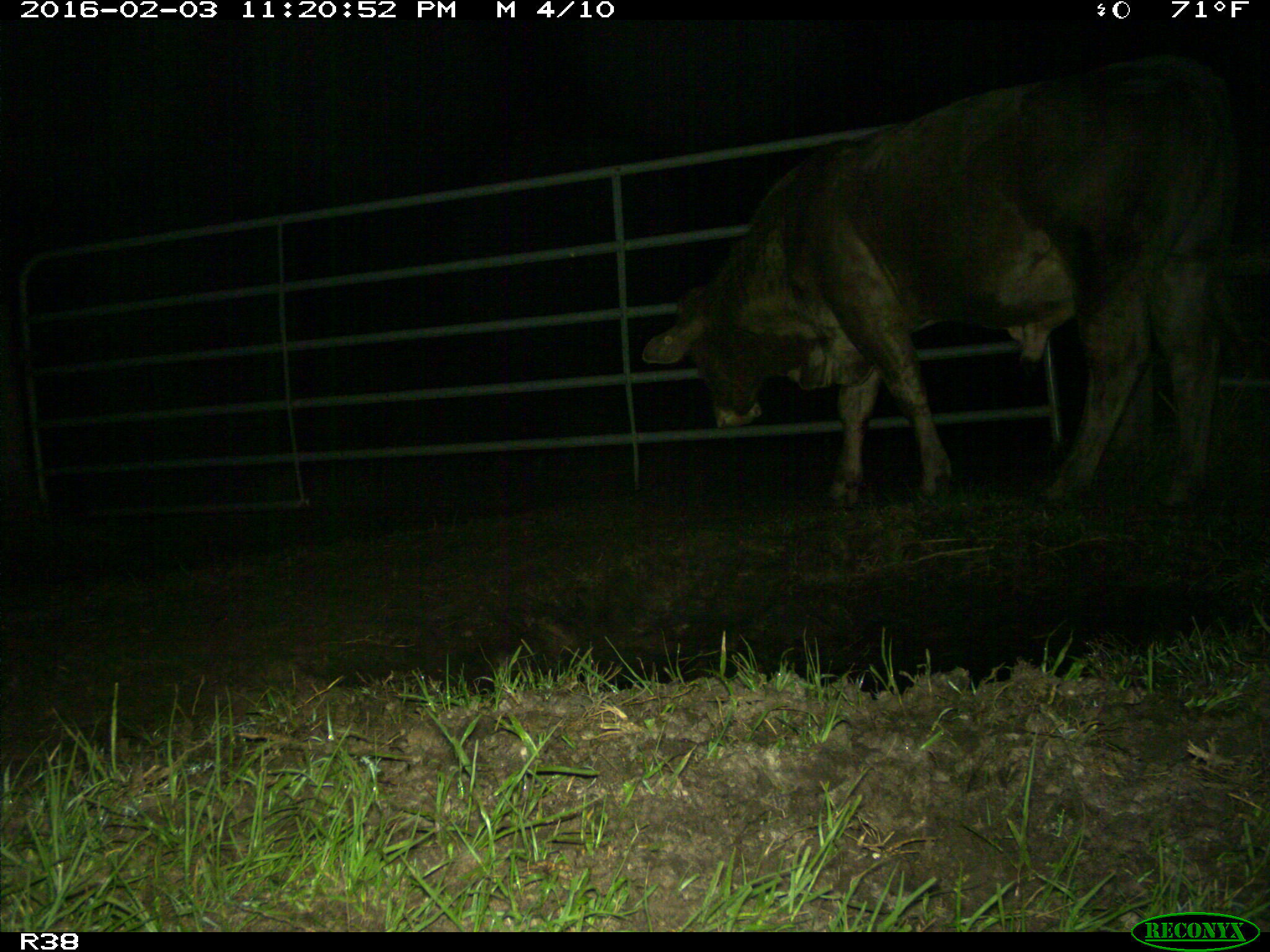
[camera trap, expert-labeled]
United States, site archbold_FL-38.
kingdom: Animalia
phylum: Chordata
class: Mammalia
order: Artiodactyla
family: Bovidae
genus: Bos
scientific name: Bos taurus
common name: domestic cow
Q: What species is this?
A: Bos taurus (domestic cow).